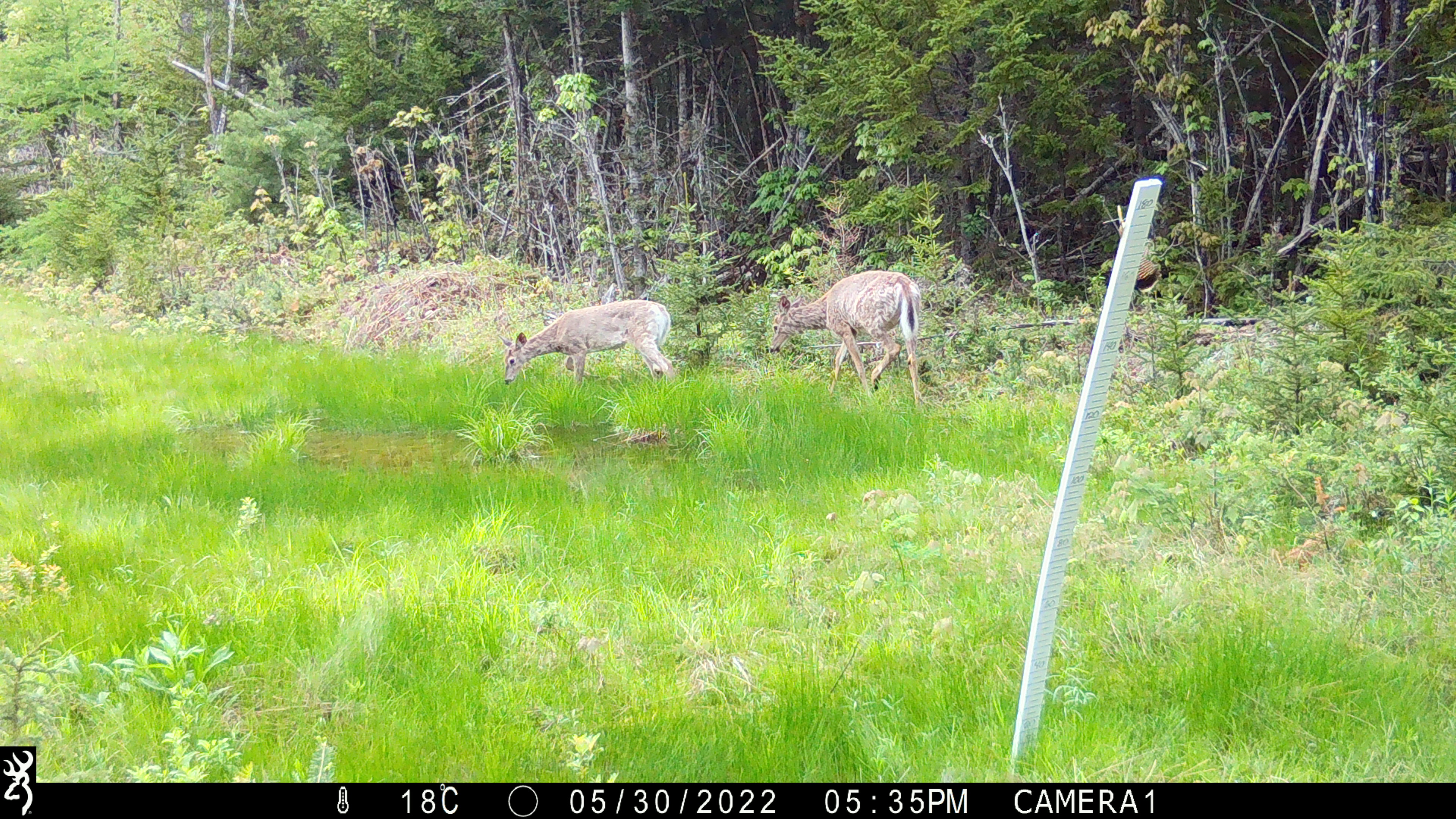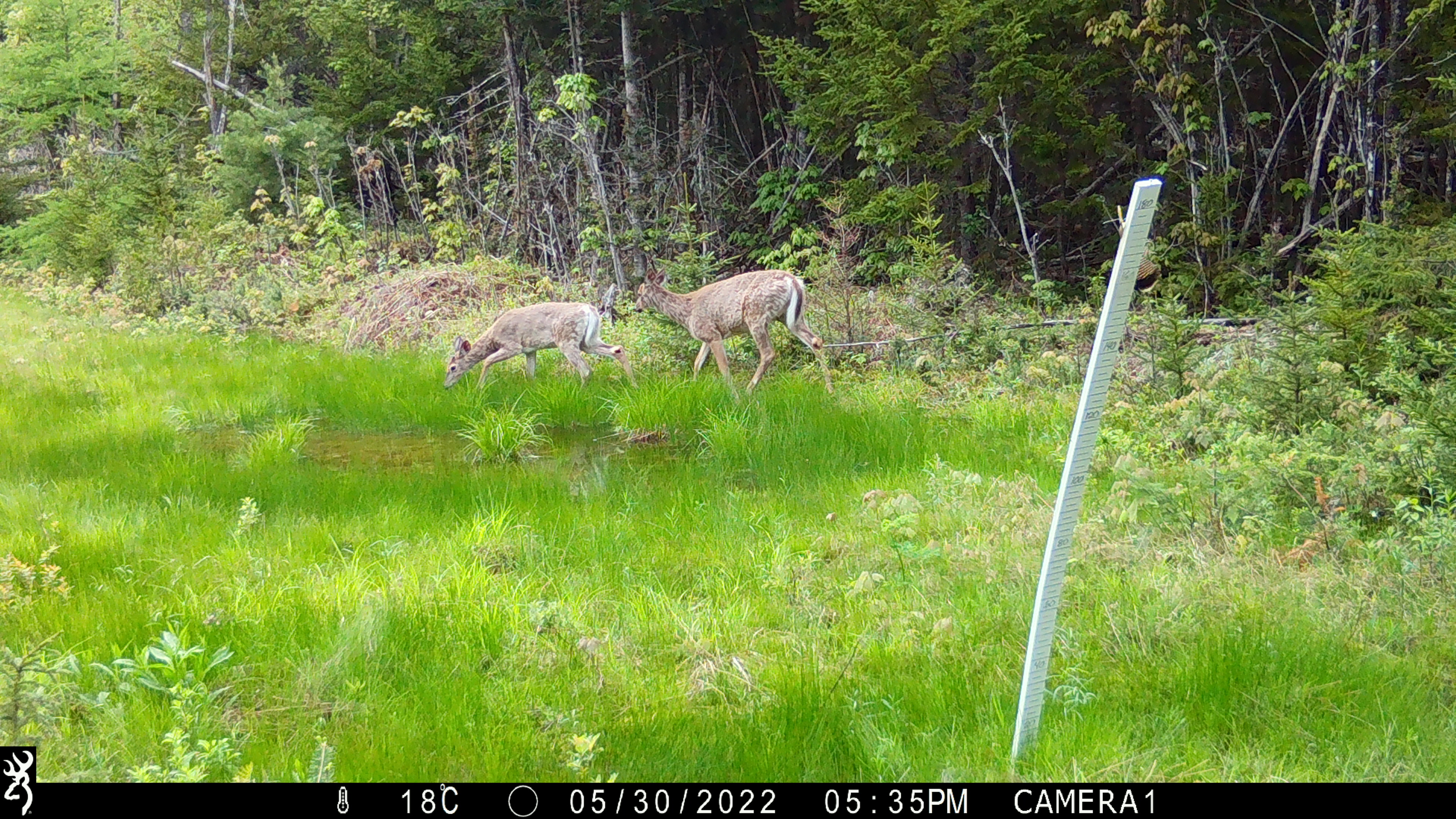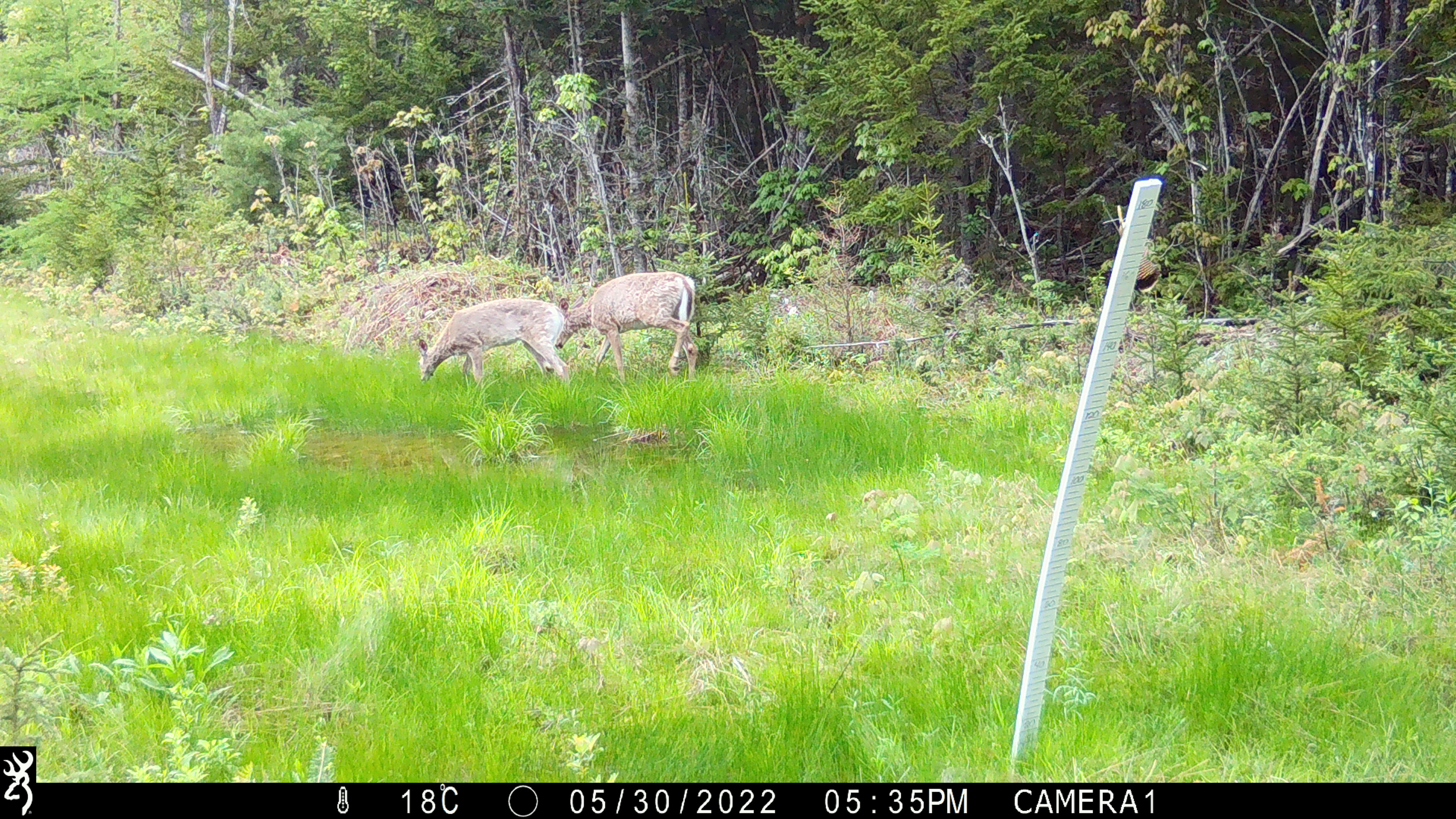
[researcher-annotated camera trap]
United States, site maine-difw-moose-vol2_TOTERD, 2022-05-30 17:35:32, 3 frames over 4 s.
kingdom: Animalia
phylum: Chordata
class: Mammalia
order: Artiodactyla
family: Cervidae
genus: Odocoileus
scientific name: Odocoileus virginianus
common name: white-tailed deer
White-tailed deer (Odocoileus virginianus).